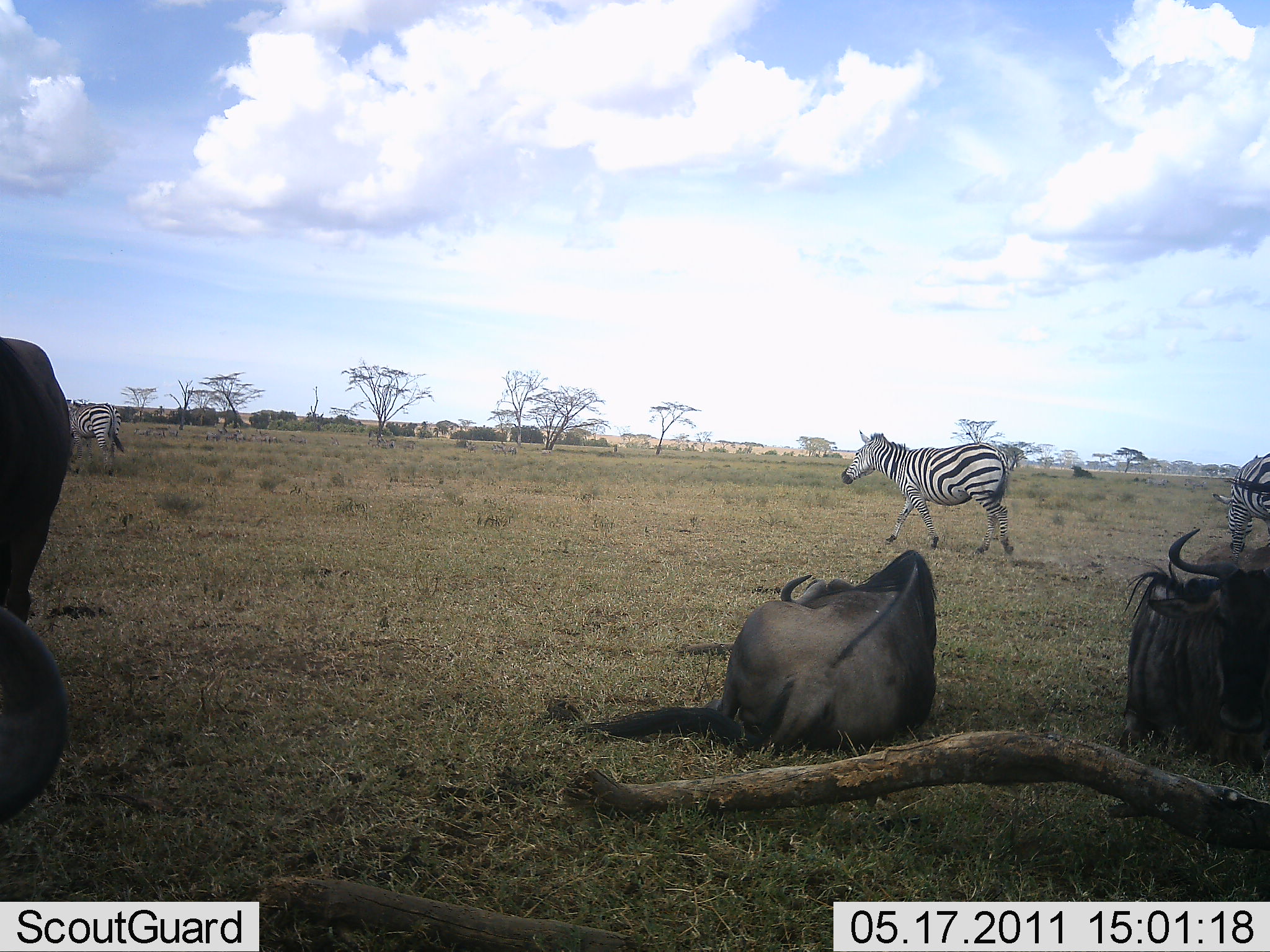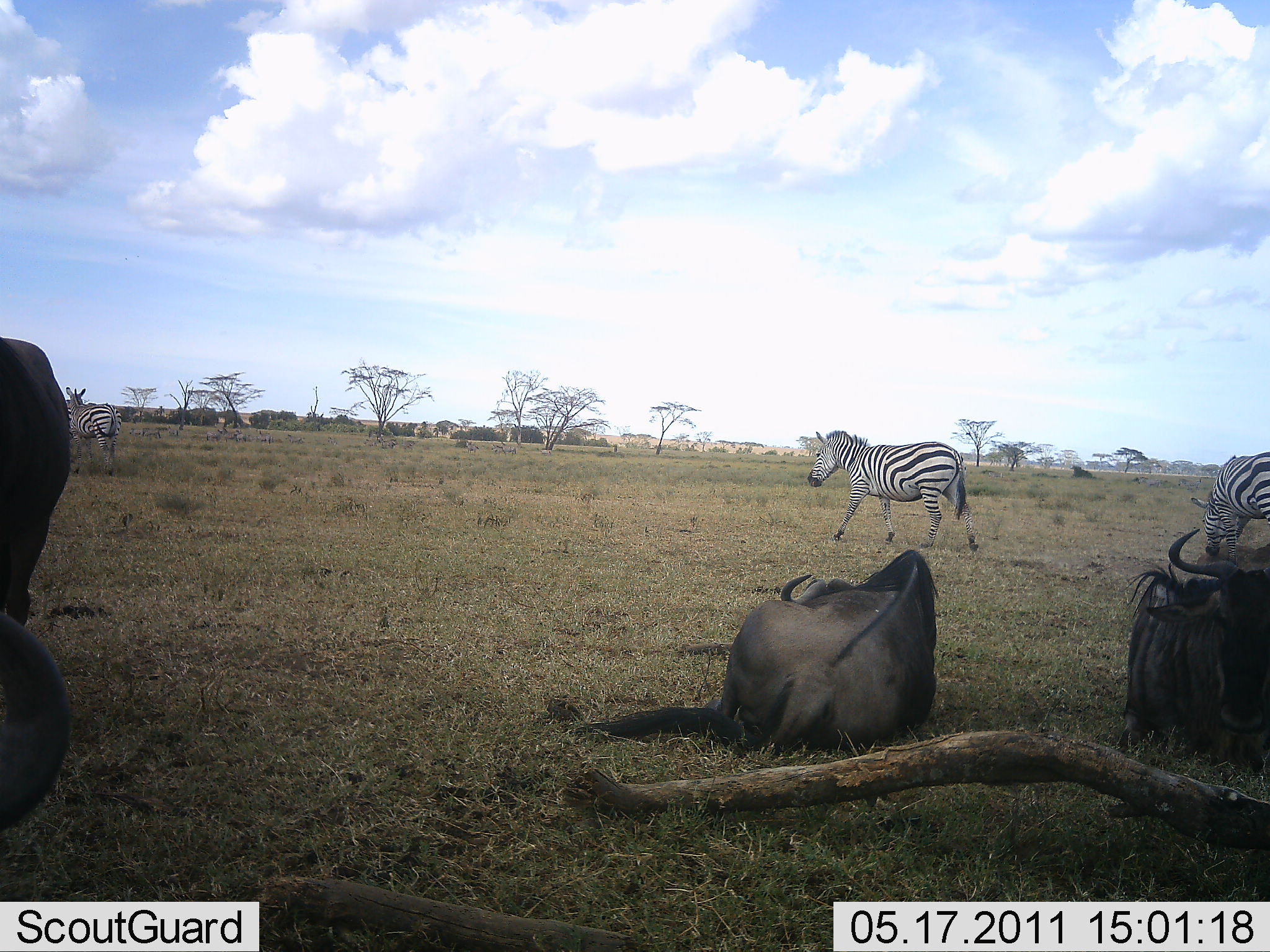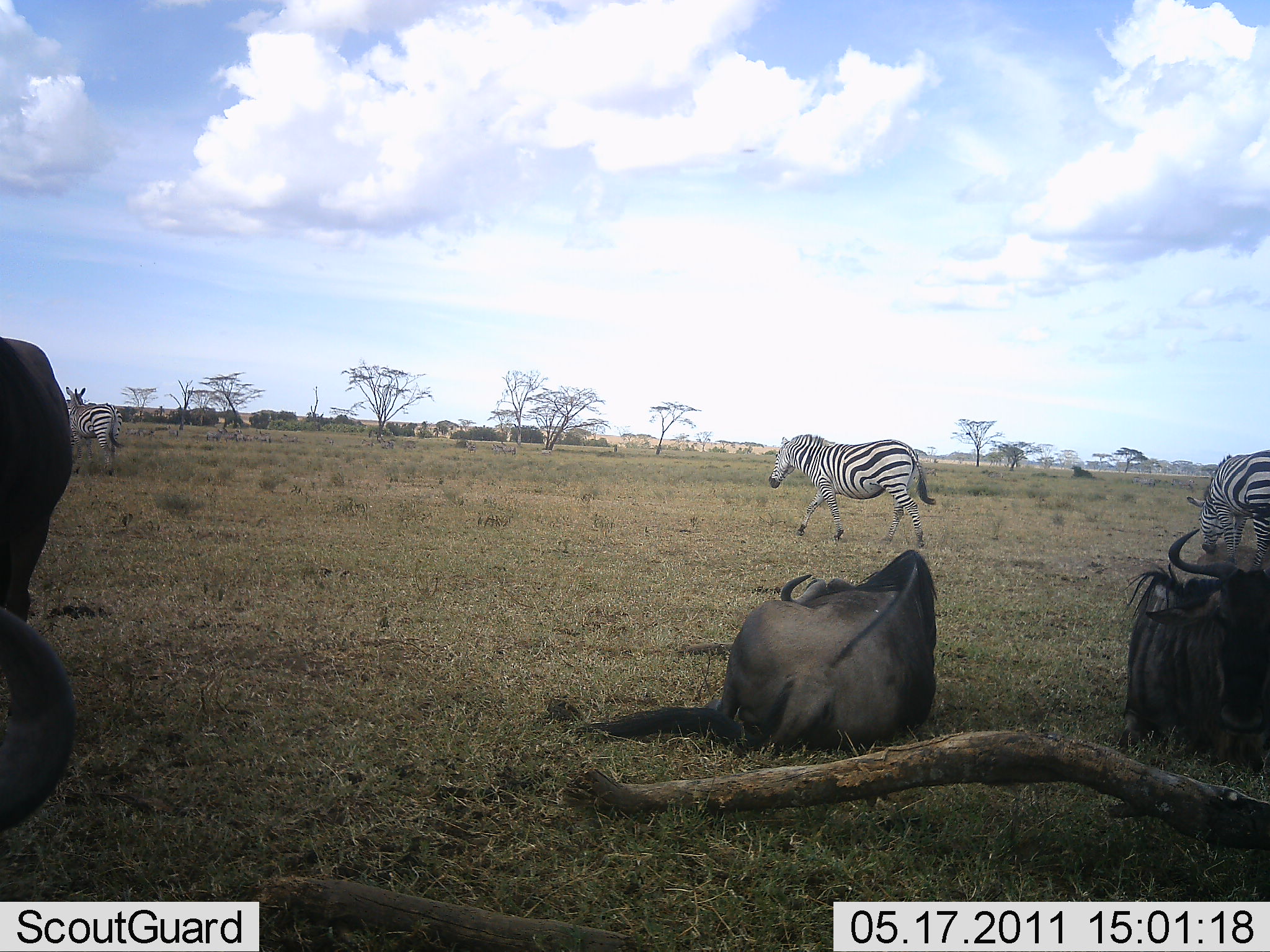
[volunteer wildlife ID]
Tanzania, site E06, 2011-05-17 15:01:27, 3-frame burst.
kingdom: Animalia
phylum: Chordata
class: Mammalia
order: Artiodactyla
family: Bovidae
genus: Connochaetes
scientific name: Connochaetes taurinus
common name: blue wildebeest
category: wildebeest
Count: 3.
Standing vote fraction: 21%.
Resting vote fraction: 100%.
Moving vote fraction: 7%.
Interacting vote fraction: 0%.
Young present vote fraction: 0%.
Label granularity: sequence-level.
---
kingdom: Animalia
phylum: Chordata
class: Mammalia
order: Perissodactyla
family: Equidae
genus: Equus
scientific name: Equus quagga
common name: plains zebra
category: zebra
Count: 3.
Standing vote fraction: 62%.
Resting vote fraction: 0%.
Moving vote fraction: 100%.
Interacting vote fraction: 0%.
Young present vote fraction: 0%.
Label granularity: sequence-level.